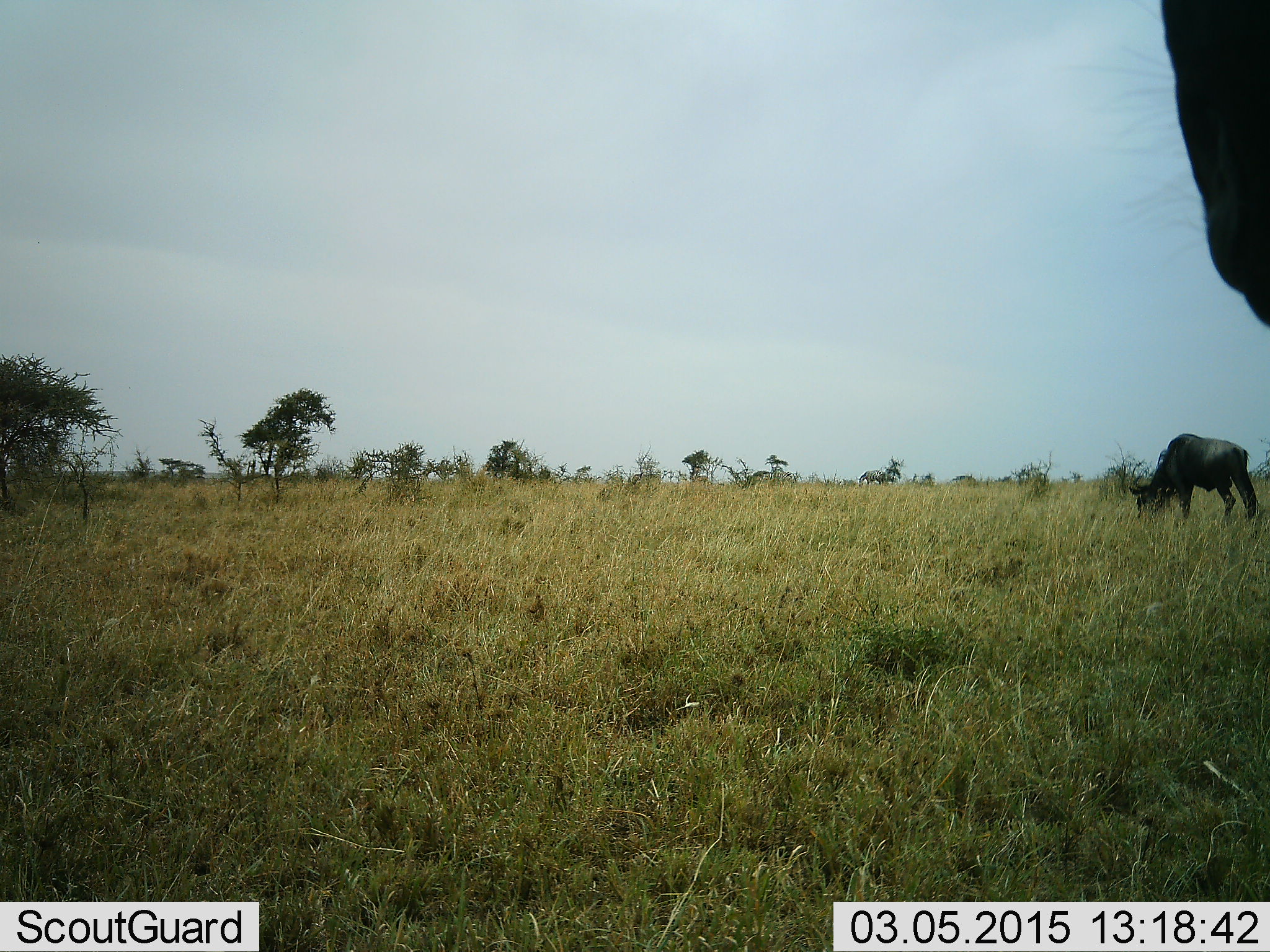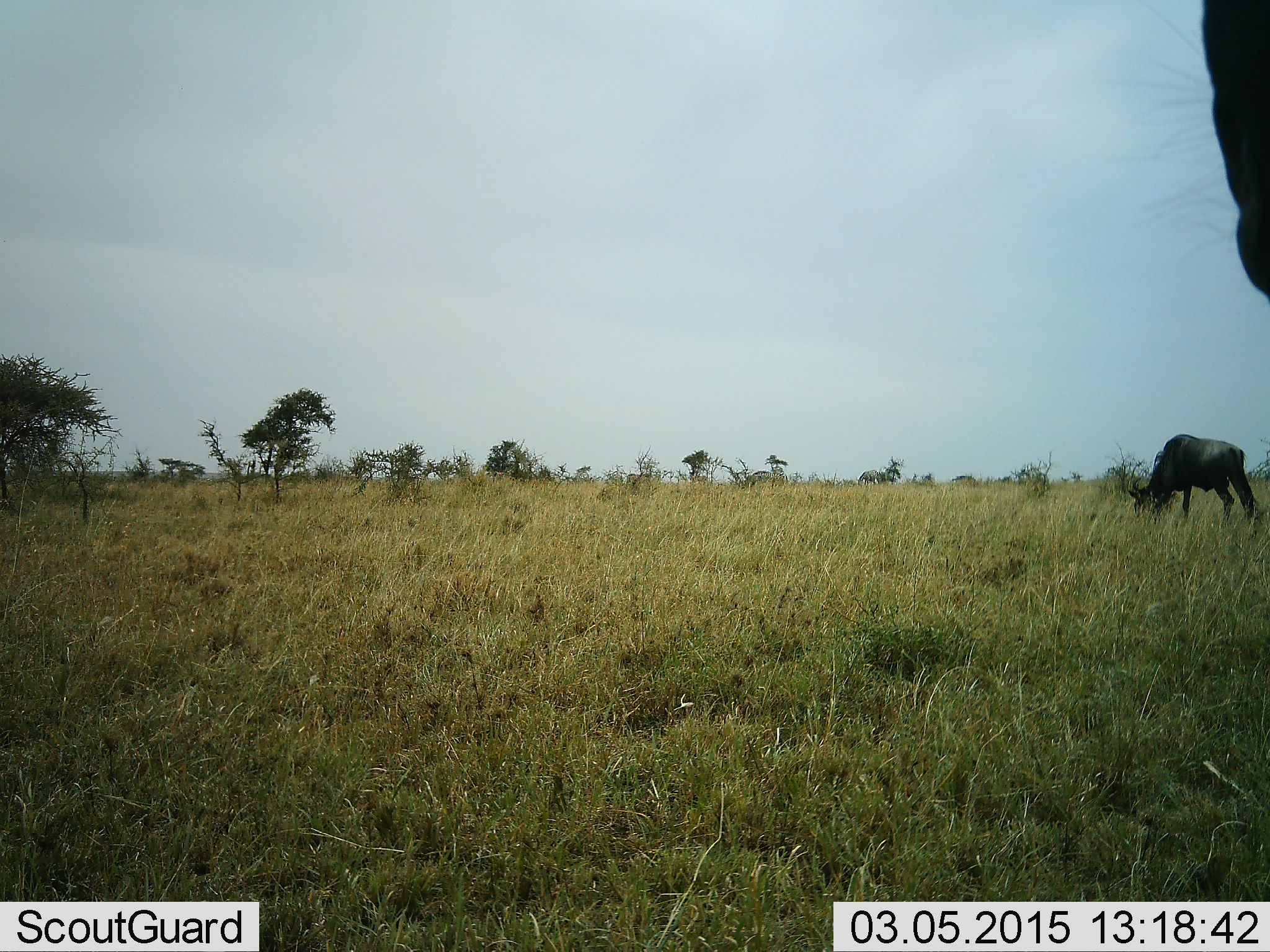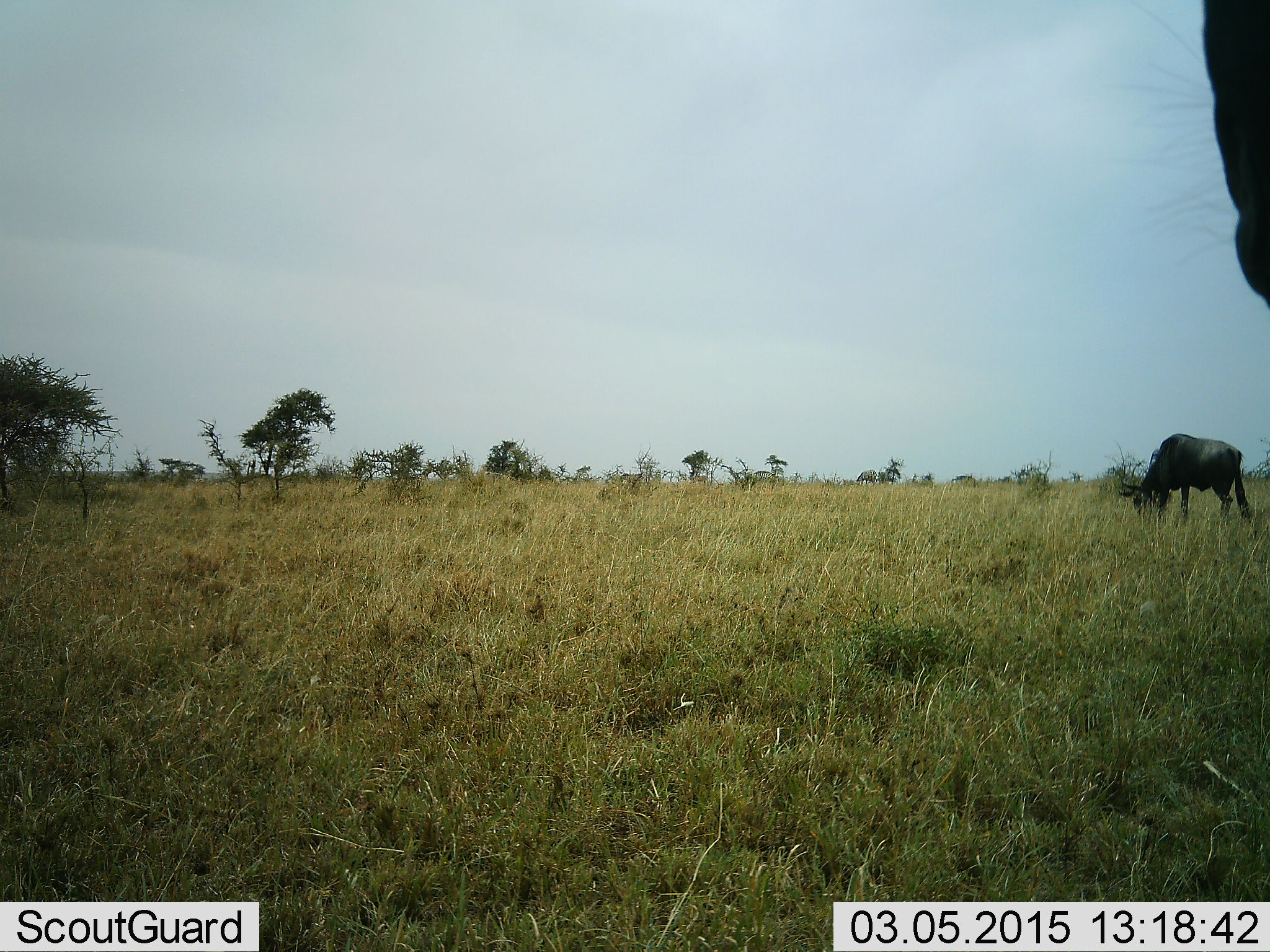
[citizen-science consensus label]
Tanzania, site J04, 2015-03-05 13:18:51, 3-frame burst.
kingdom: Animalia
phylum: Chordata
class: Mammalia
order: Artiodactyla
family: Bovidae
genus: Connochaetes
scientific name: Connochaetes taurinus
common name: blue wildebeest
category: wildebeest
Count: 2.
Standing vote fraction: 73%.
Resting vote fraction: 0%.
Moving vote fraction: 9%.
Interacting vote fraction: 0%.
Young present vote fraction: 0%.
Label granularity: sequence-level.